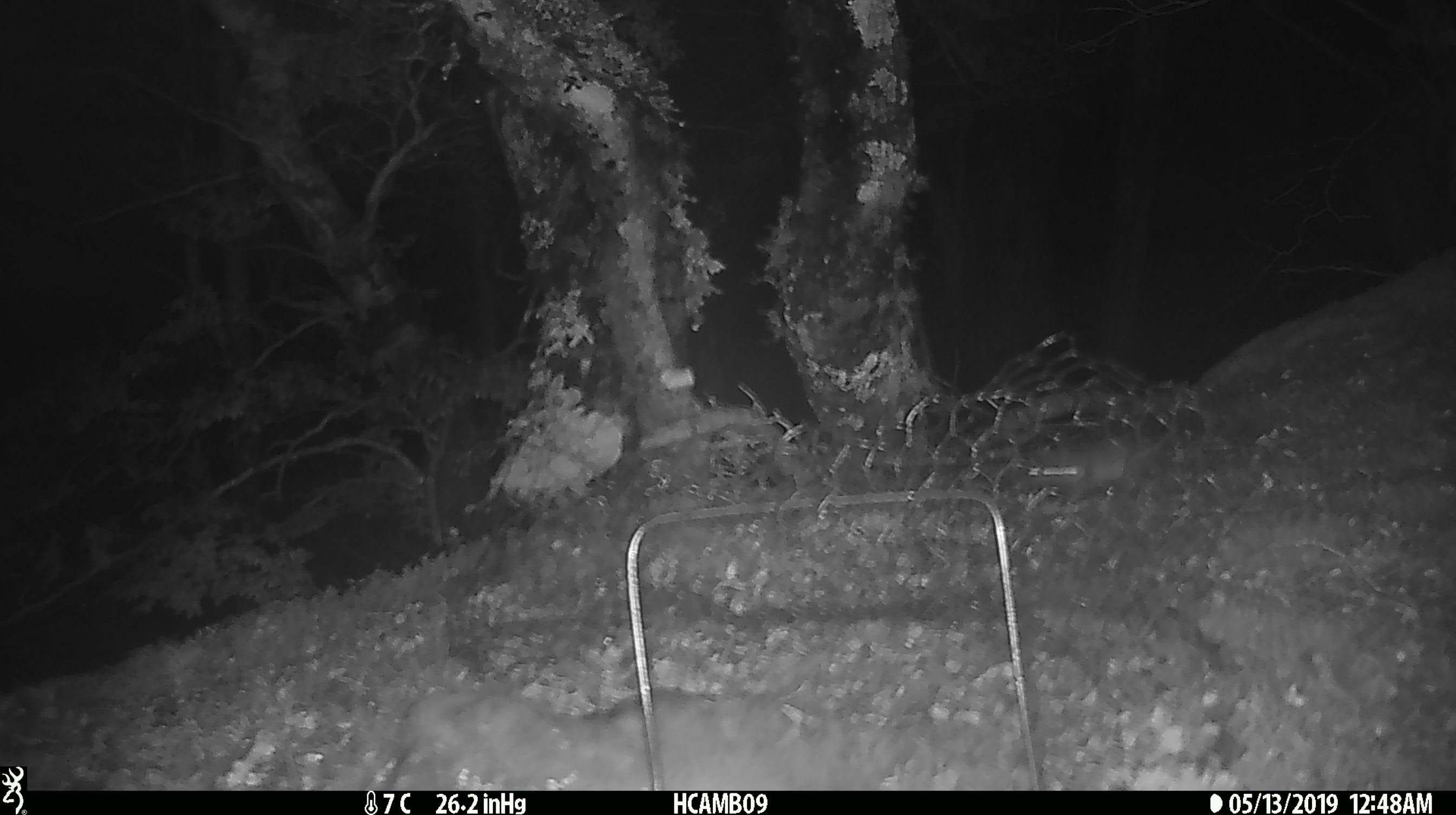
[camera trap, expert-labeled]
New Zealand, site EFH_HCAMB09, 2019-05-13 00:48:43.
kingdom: Animalia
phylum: Chordata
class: Mammalia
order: Rodentia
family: Muridae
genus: Mus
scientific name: Mus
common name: mouse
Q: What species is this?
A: Mouse (Mus).